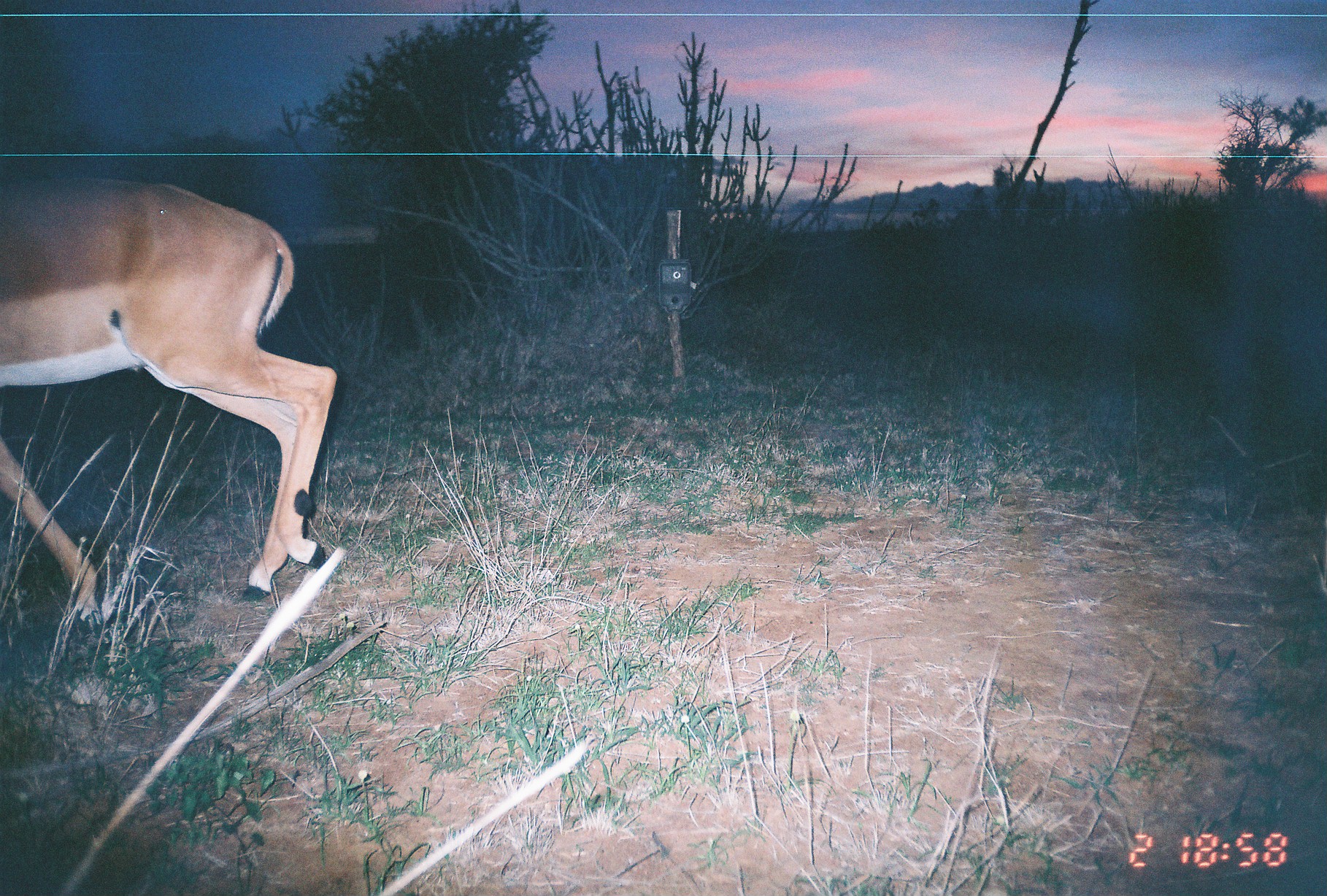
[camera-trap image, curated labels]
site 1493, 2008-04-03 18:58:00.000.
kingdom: Animalia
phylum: Chordata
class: Mammalia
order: Artiodactyla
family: Bovidae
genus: Aepyceros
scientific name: Aepyceros melampus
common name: impala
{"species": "Aepyceros melampus (impala)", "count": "1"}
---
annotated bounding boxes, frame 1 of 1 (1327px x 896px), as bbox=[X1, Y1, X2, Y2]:
aepyceros melampus: bbox=[0, 172, 338, 634]